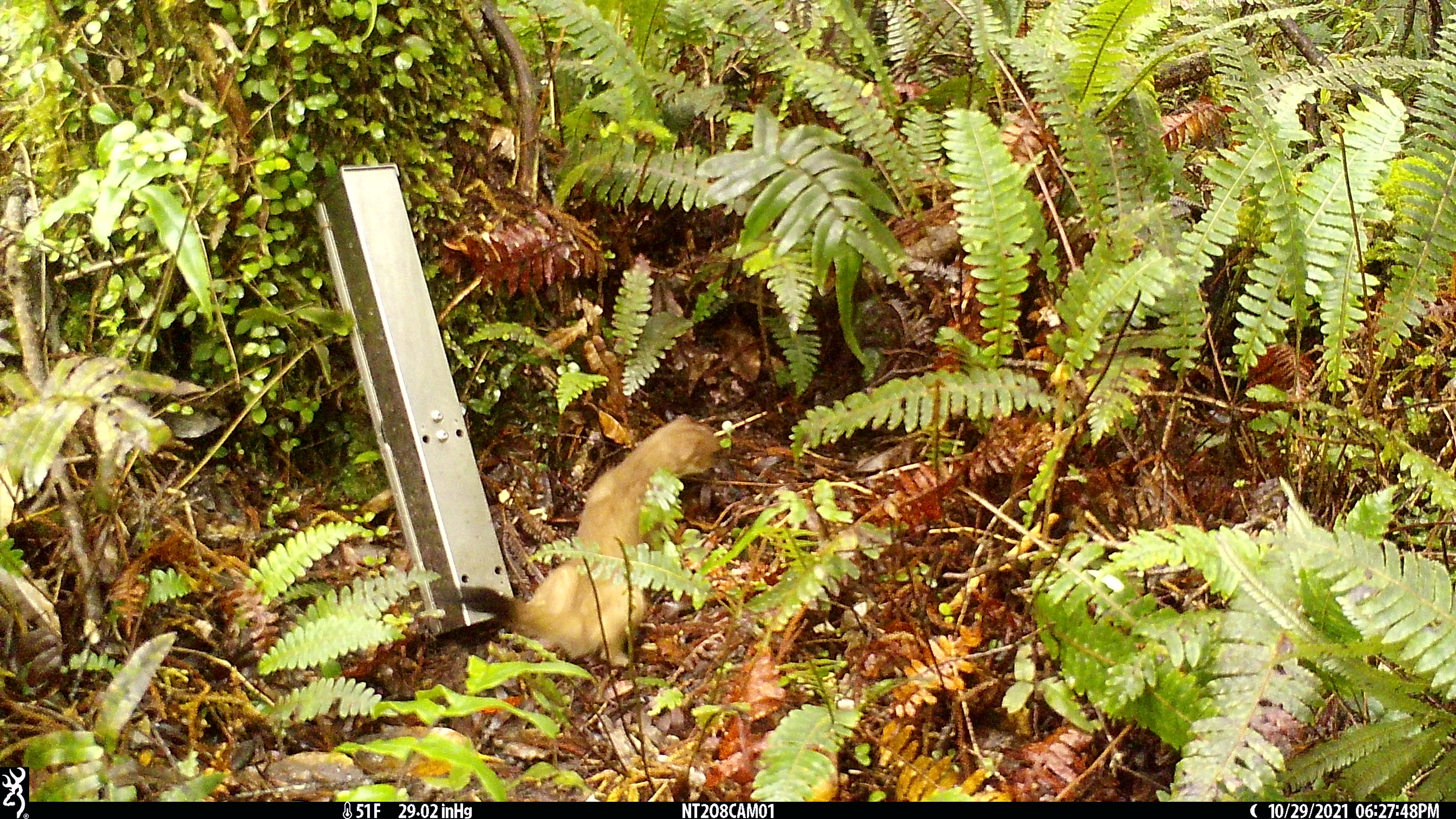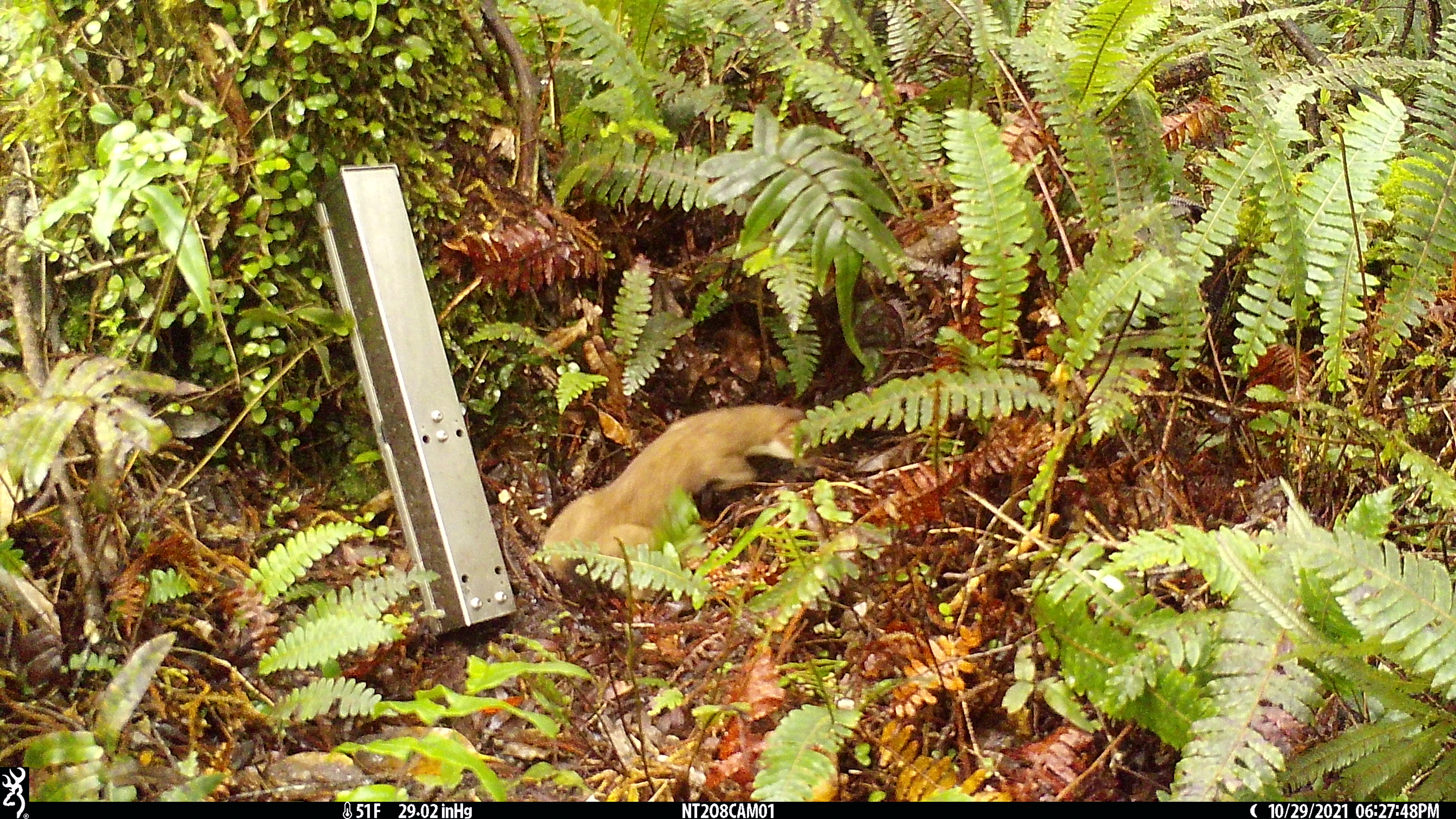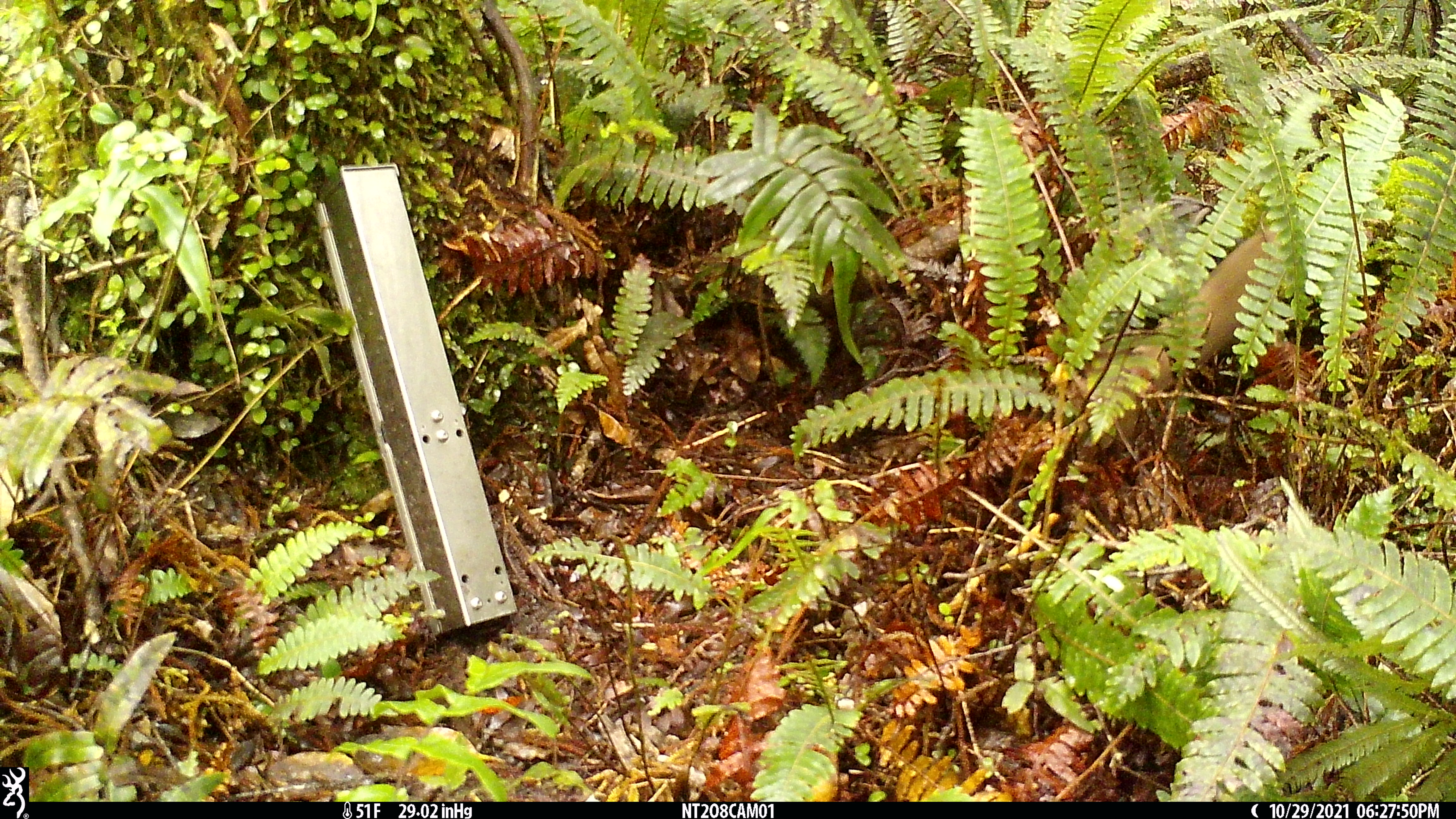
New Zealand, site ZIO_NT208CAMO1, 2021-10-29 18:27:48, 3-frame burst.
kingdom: Animalia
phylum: Chordata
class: Mammalia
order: Carnivora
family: Mustelidae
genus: Mustela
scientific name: Mustela erminea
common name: stoat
Stoat (Mustela erminea).